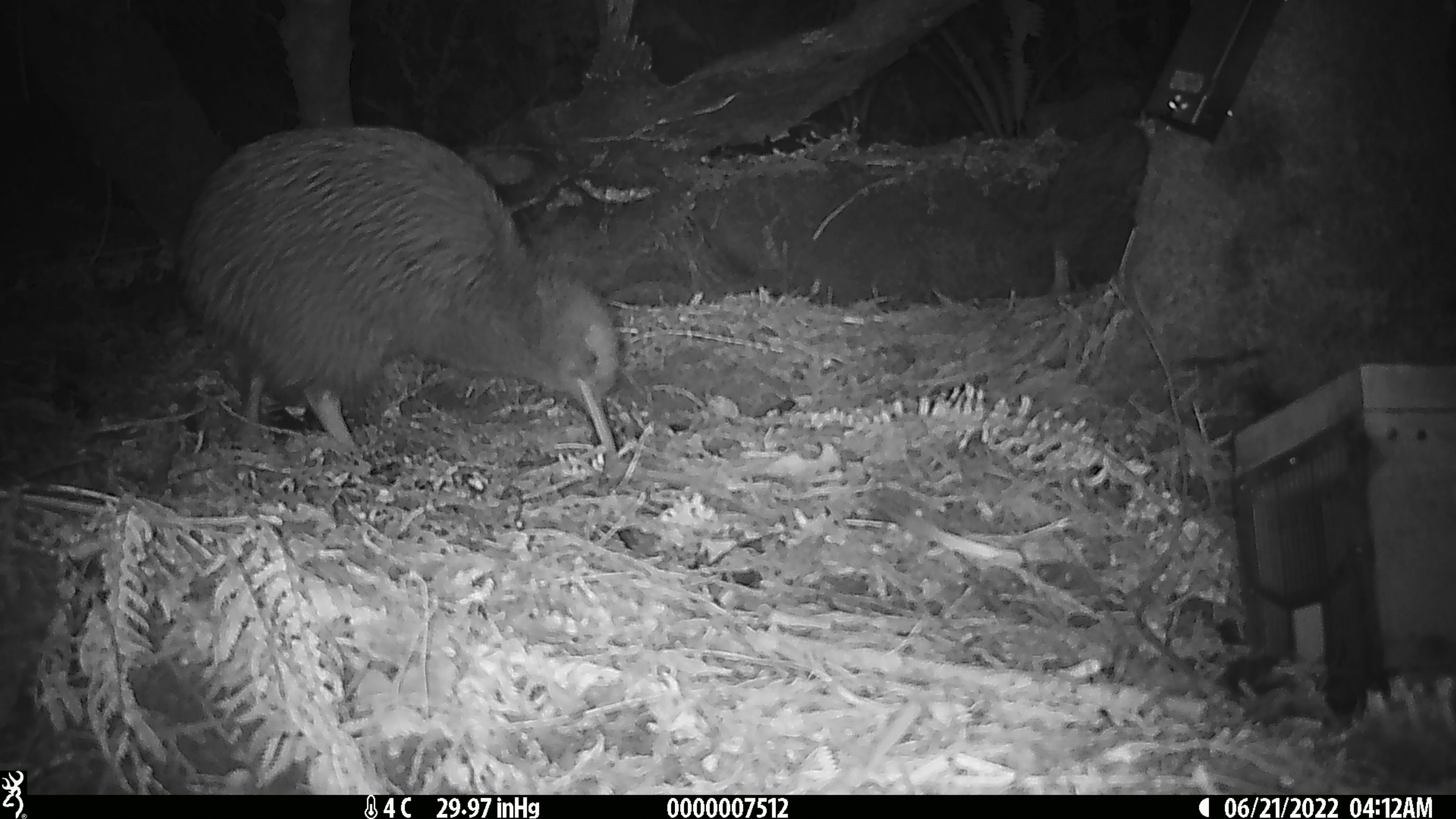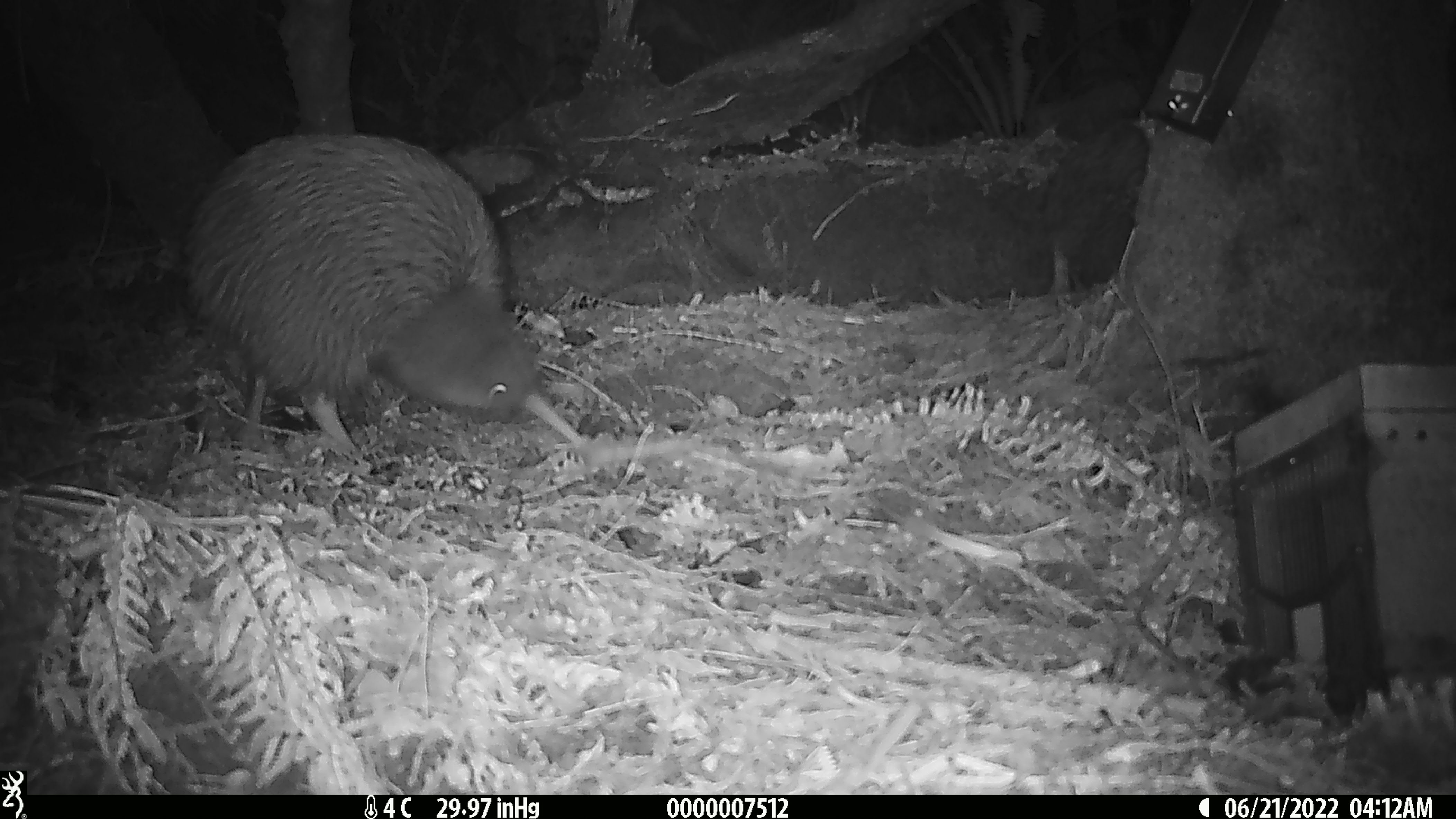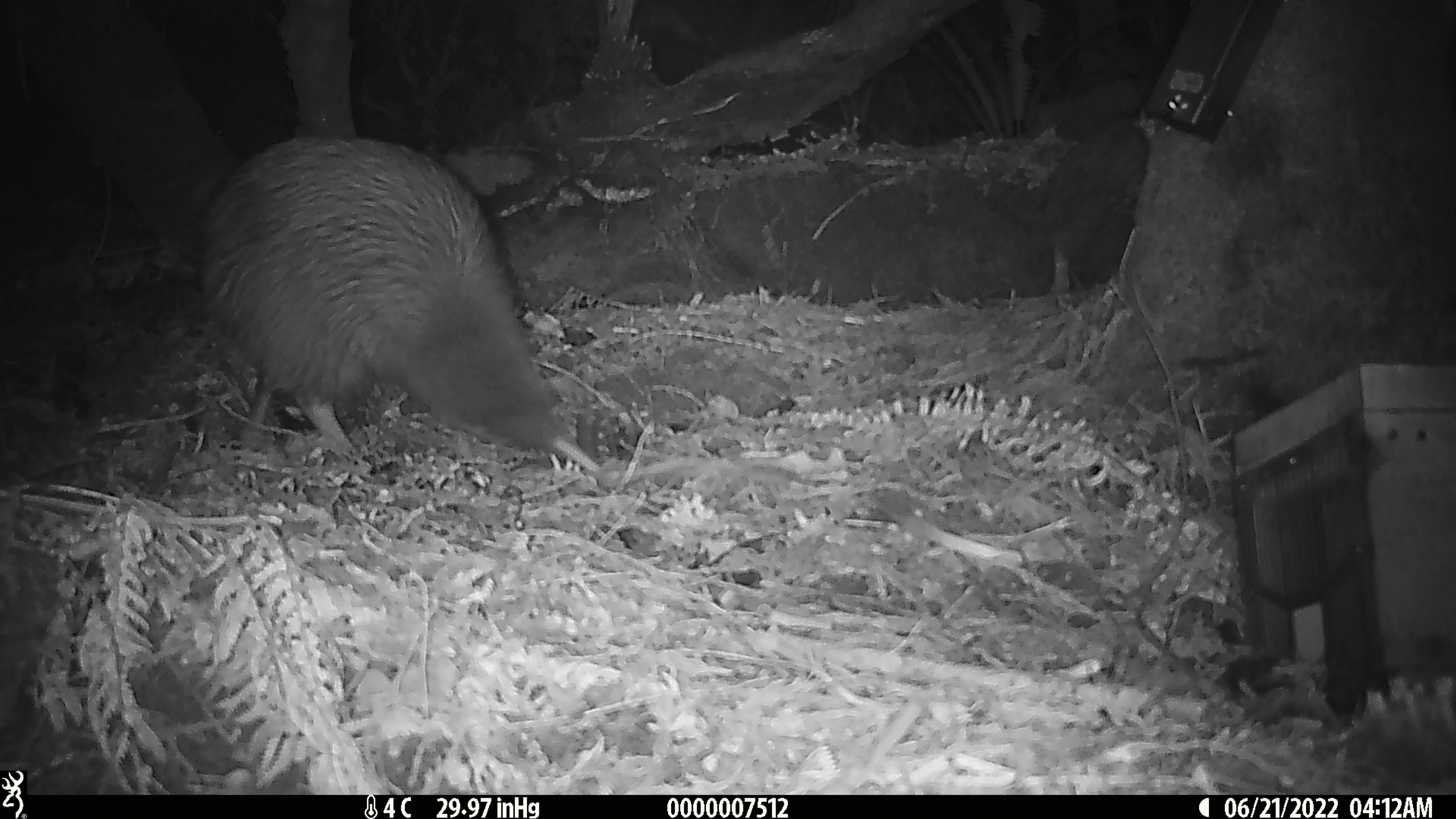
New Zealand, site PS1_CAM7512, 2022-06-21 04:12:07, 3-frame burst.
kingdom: Animalia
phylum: Chordata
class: Aves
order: Apterygiformes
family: Apterygidae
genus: Apteryx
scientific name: Apteryx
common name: kiwi